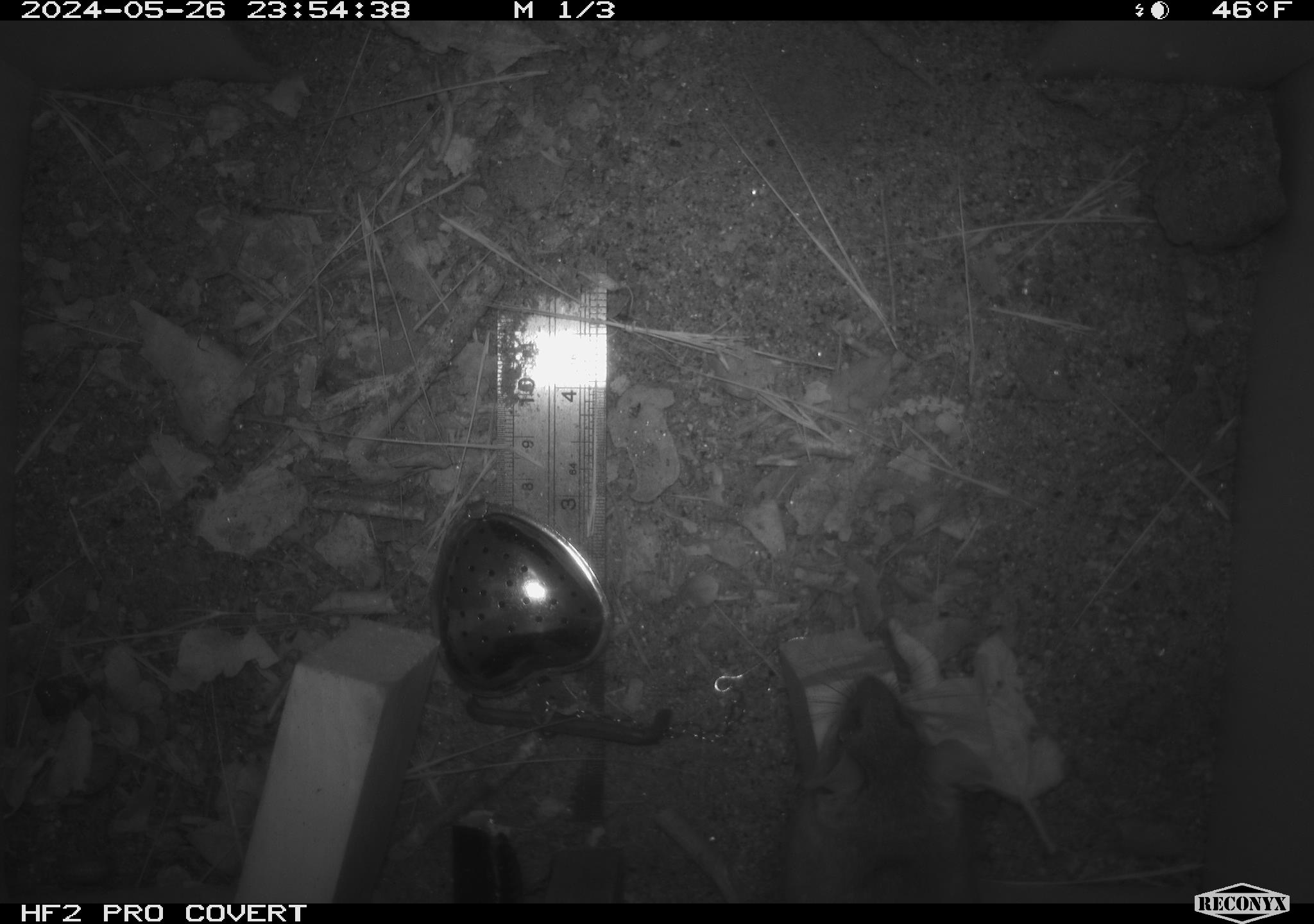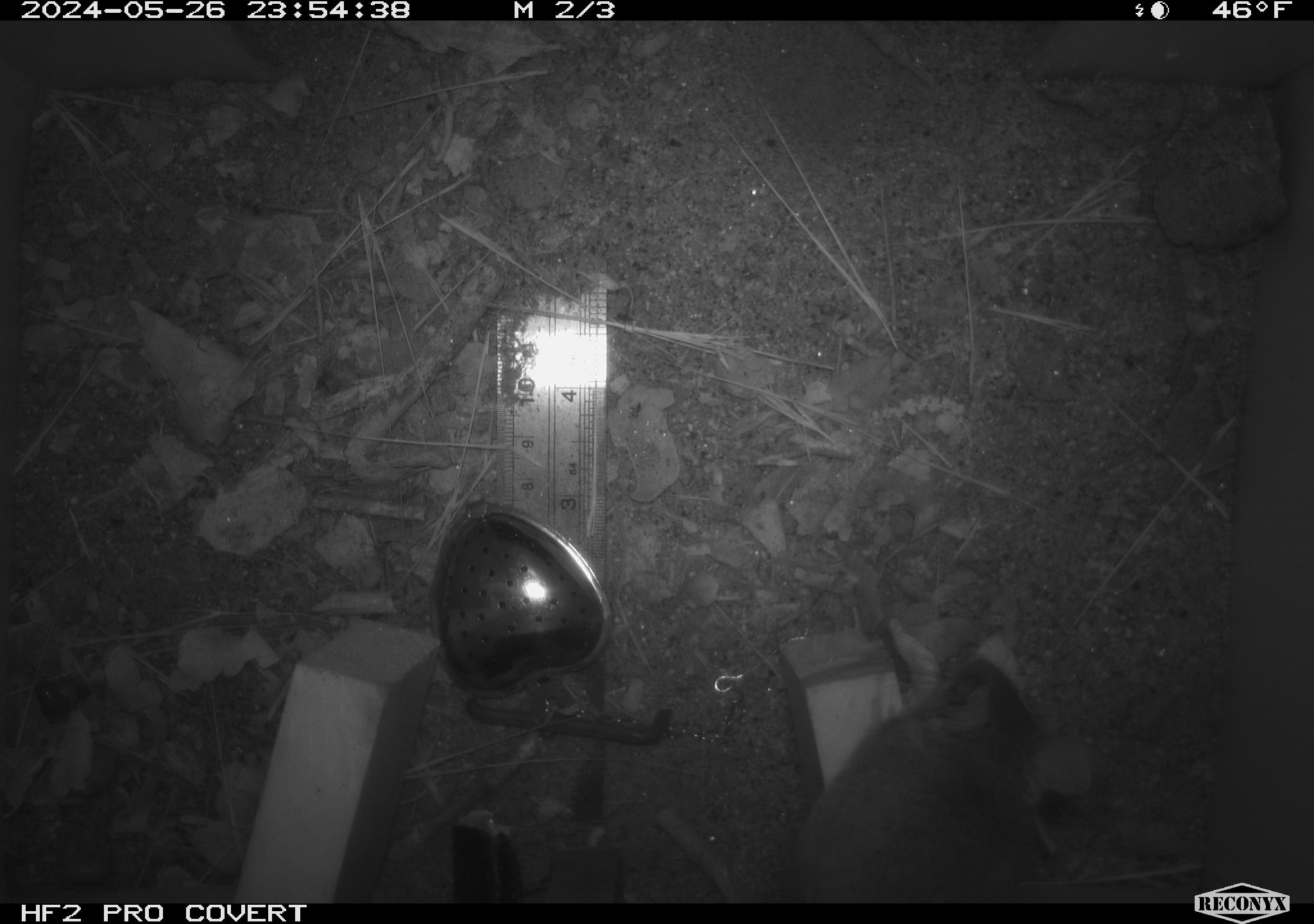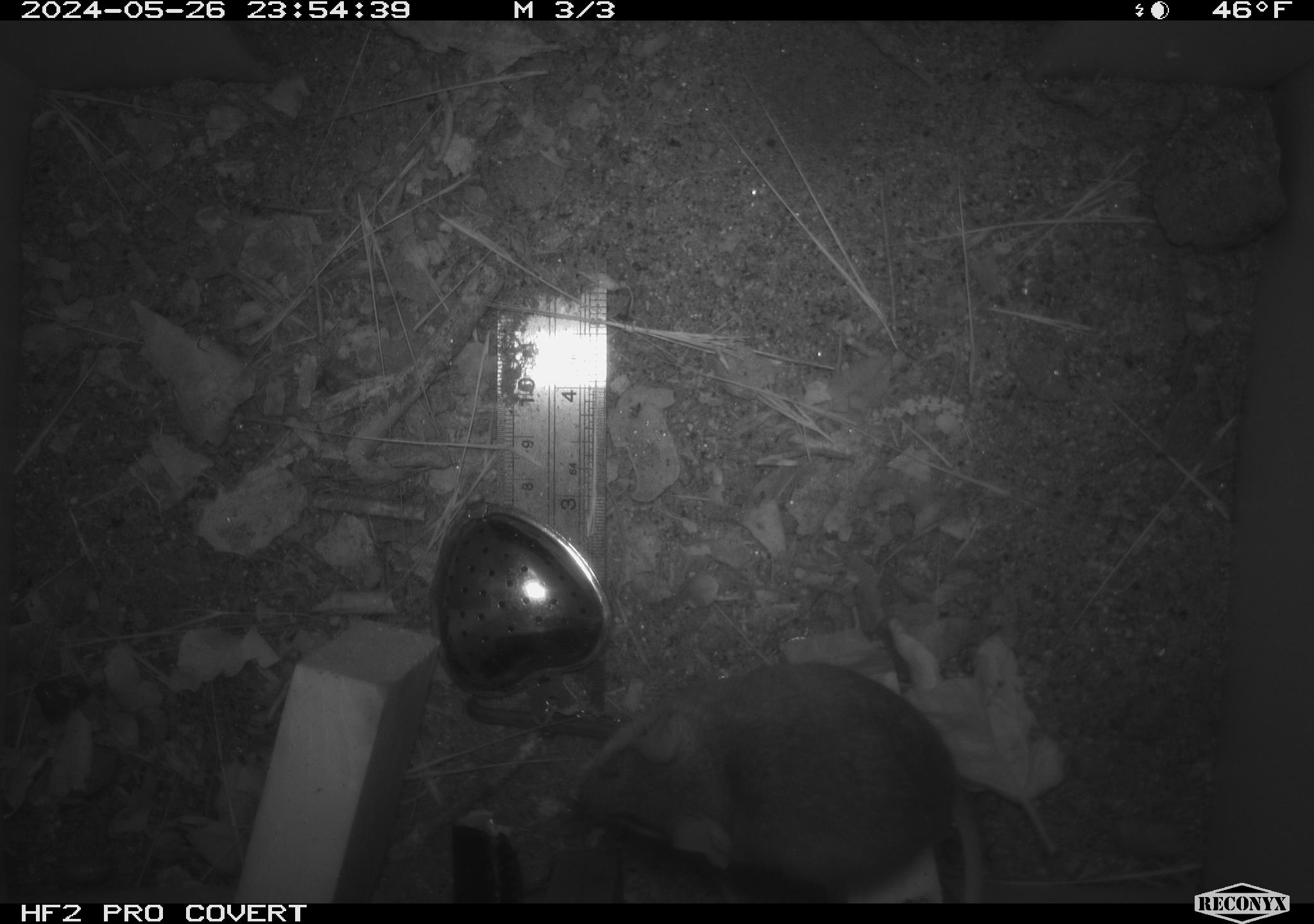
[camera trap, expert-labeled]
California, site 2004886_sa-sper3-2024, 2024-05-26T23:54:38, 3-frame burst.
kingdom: Animalia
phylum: Chordata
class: Mammalia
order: Rodentia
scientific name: Rodentia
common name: mouse species